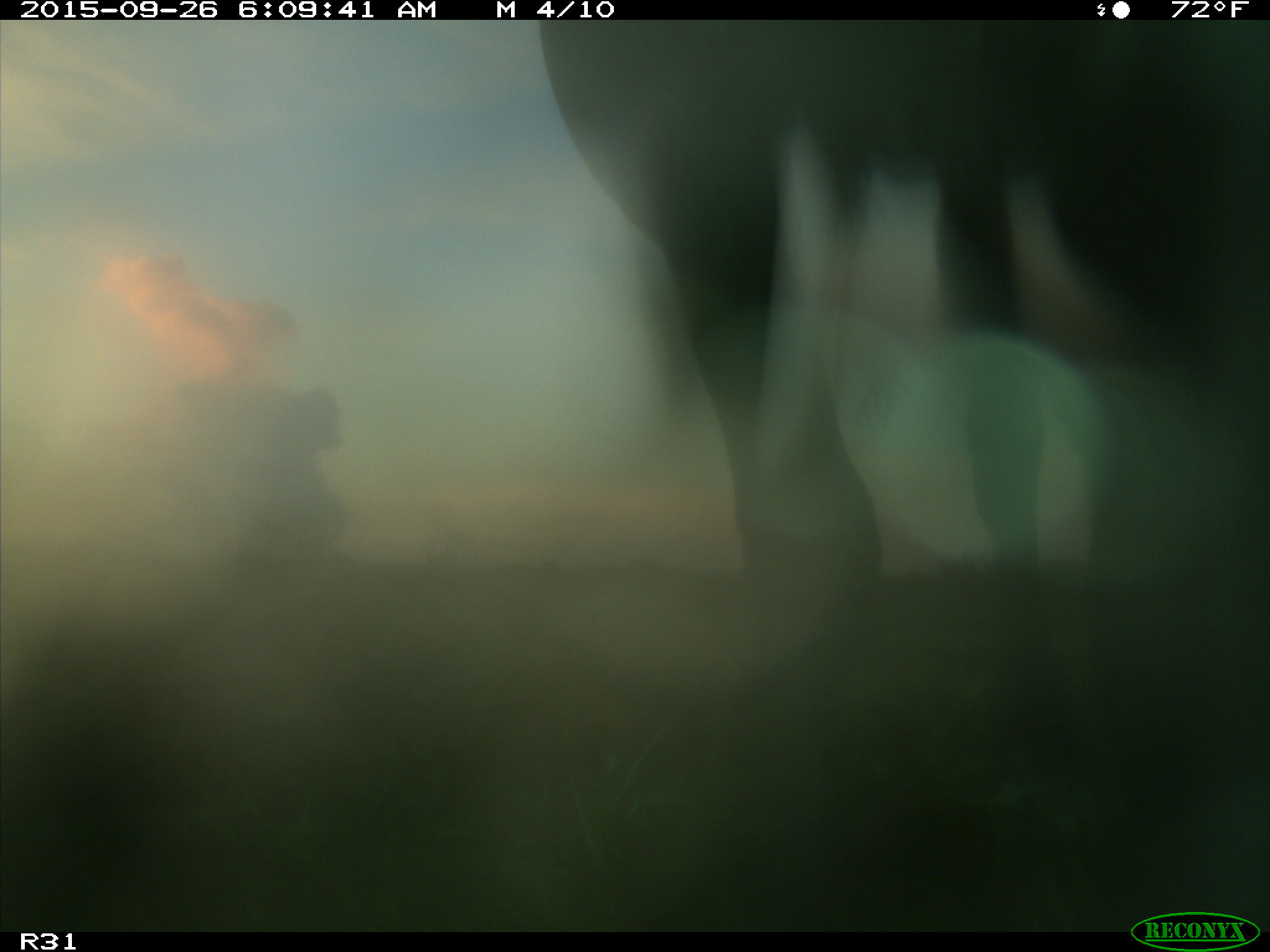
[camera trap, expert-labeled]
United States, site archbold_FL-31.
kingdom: Animalia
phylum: Chordata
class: Mammalia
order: Artiodactyla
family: Bovidae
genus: Bos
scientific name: Bos taurus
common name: domestic cow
Bos taurus (domestic cow).